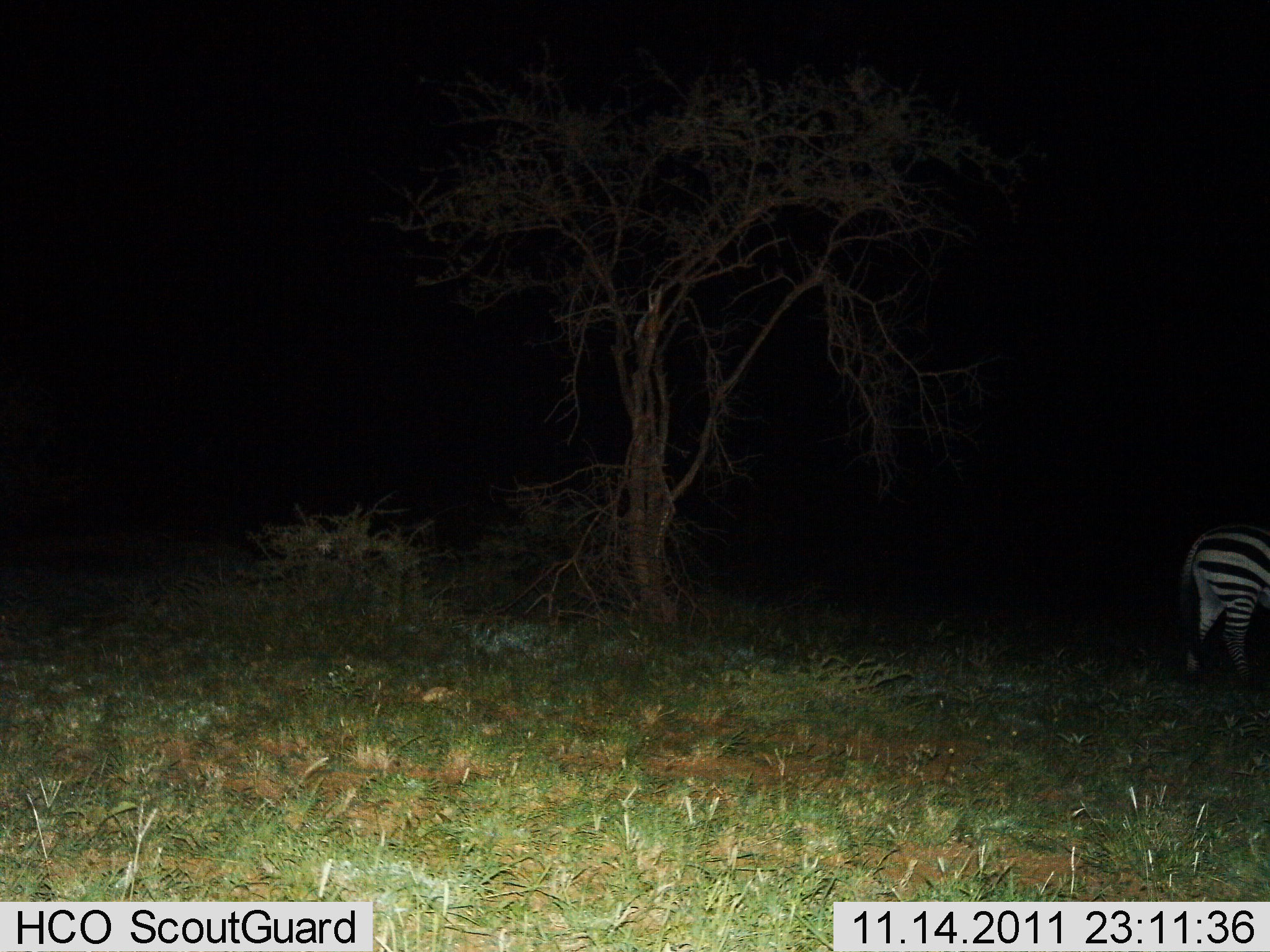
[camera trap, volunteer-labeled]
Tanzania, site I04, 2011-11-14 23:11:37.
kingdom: Animalia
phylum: Chordata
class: Mammalia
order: Perissodactyla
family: Equidae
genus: Equus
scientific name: Equus quagga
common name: plains zebra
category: zebra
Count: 1.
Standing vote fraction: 92%.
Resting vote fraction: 0%.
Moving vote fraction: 8%.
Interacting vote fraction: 0%.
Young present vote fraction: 0%.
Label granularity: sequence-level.